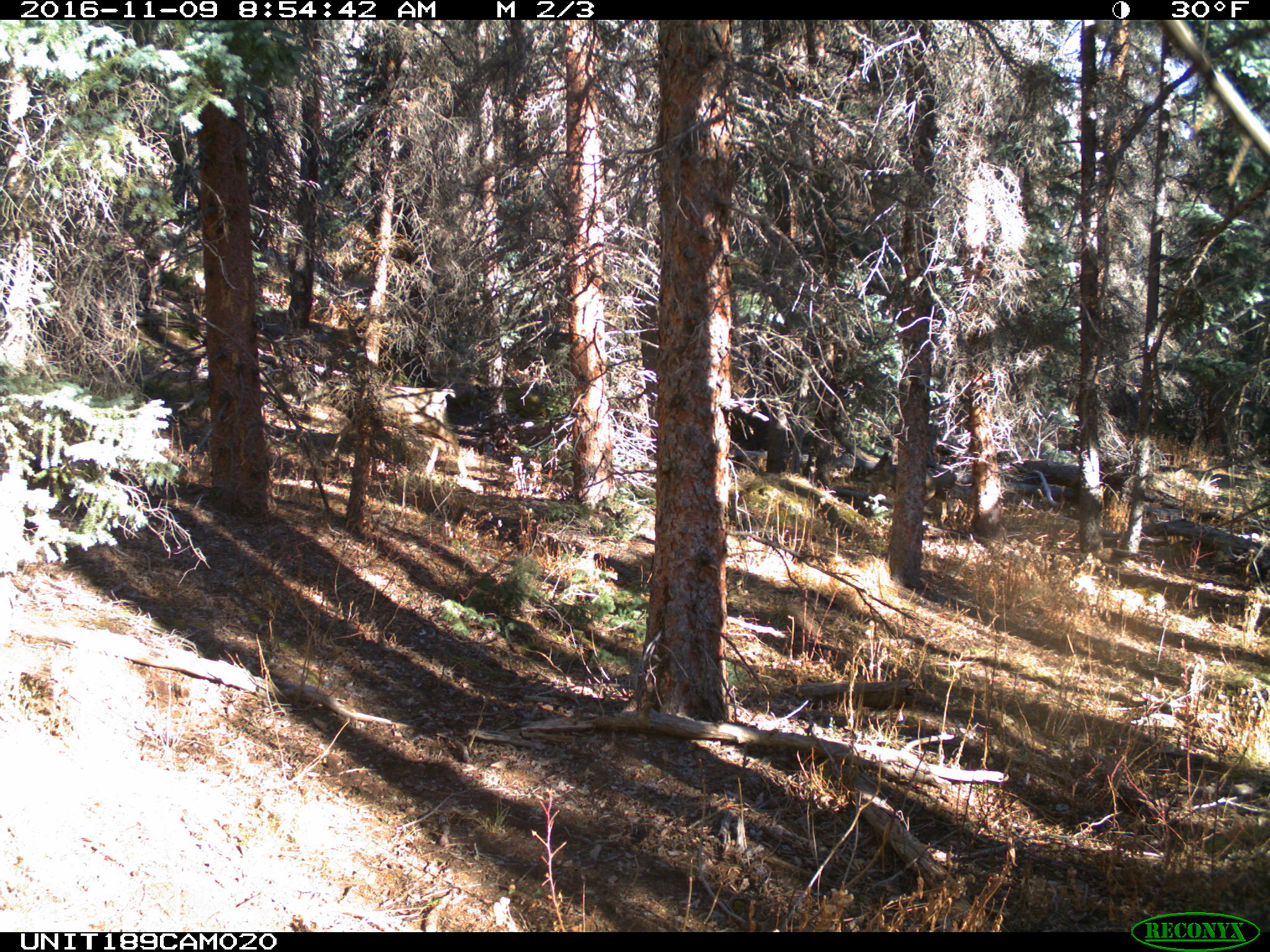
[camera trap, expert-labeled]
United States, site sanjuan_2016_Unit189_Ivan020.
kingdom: Animalia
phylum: Chordata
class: Mammalia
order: Artiodactyla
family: Cervidae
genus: Odocoileus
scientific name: Odocoileus hemionus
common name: mule deer